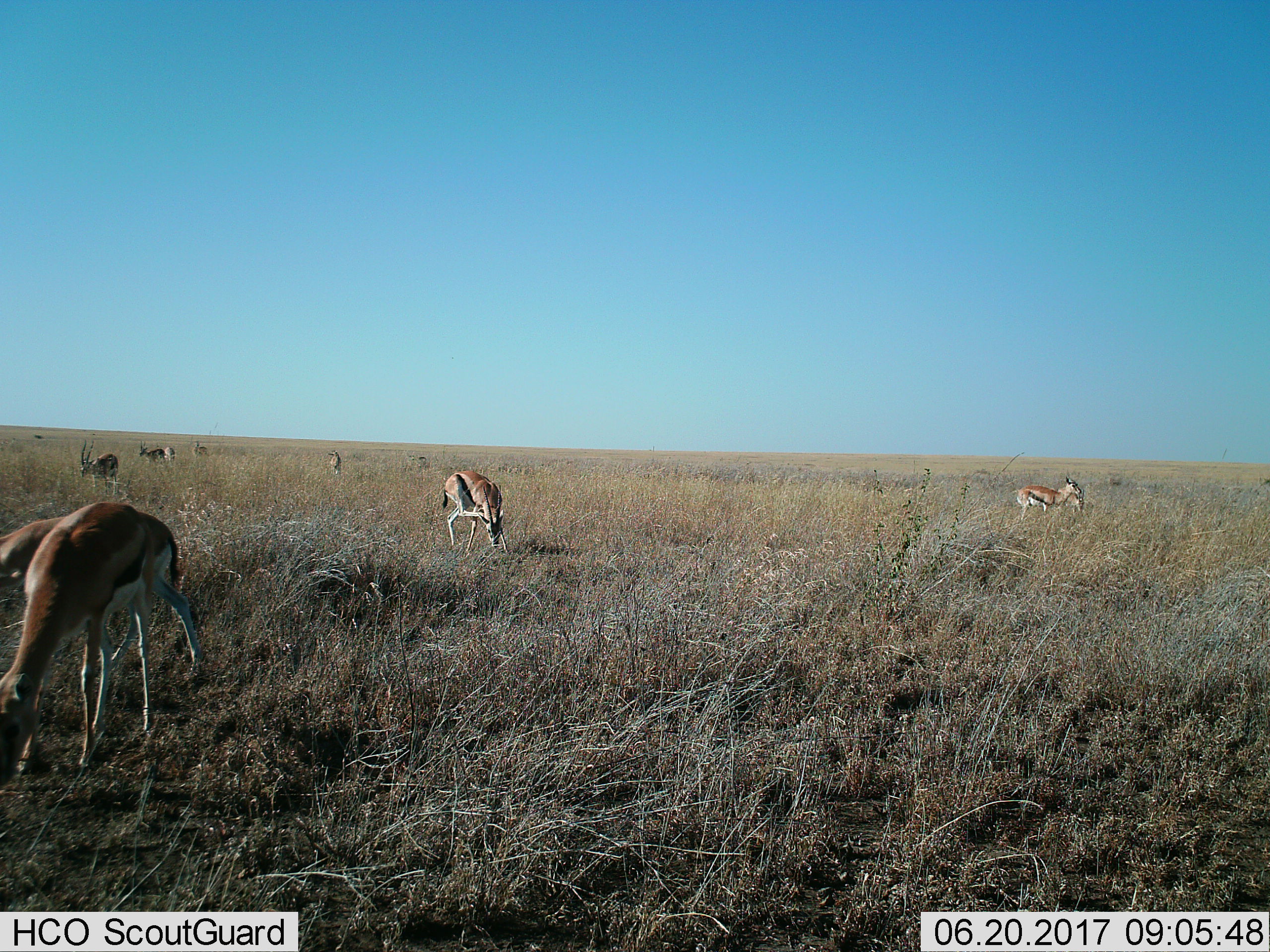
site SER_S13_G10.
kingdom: Animalia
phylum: Chordata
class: Mammalia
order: Artiodactyla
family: Bovidae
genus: Eudorcas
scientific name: Eudorcas thomsonii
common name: thomson's gazelle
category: gazellethomsons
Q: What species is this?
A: Gazellethomsons (thomson's gazelle) (Eudorcas thomsonii).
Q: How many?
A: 10.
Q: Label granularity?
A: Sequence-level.